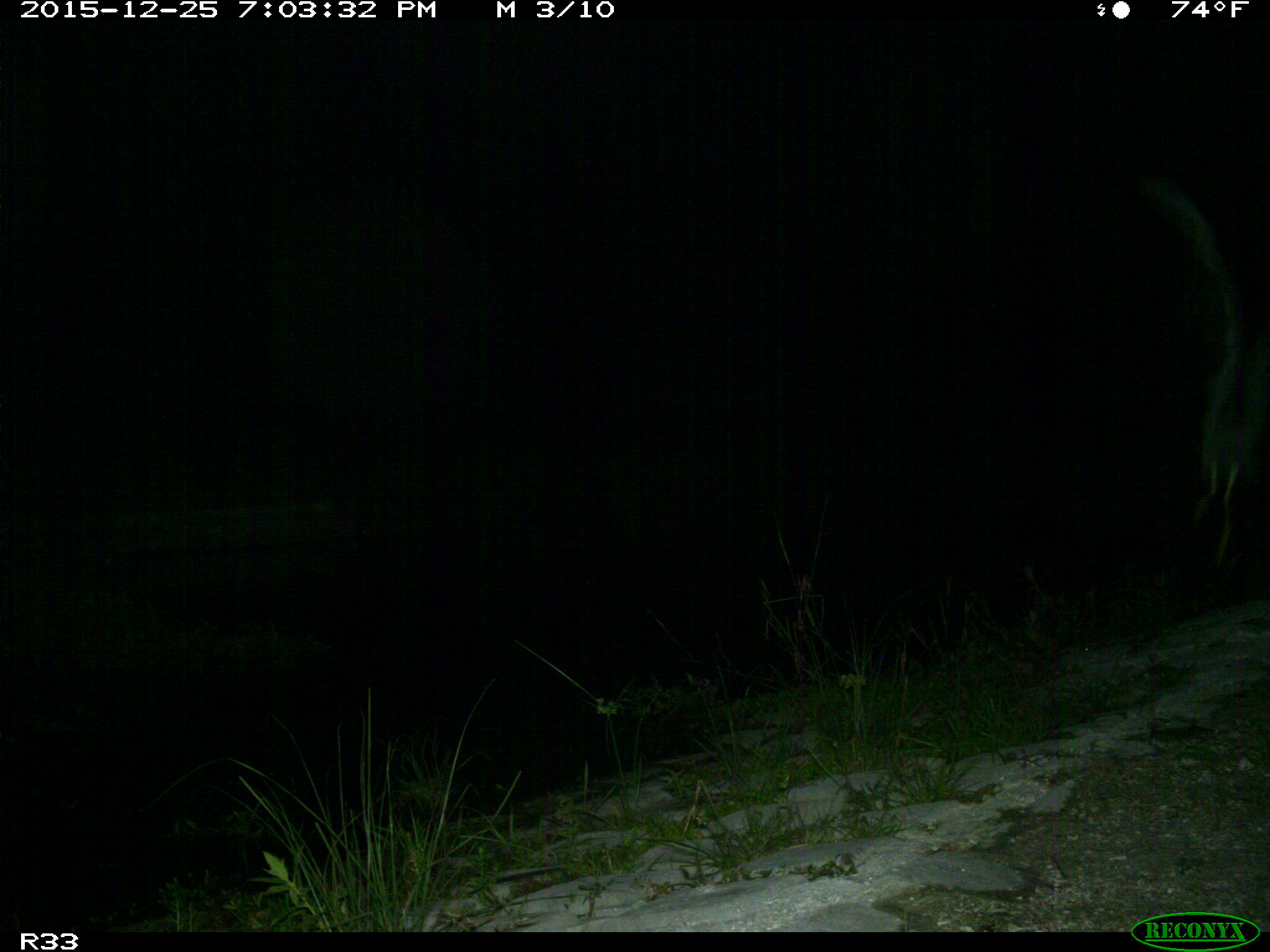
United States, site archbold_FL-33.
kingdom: Animalia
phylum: Chordata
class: Aves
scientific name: Aves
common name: birds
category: unidentified bird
Unidentified bird (birds) (Aves).